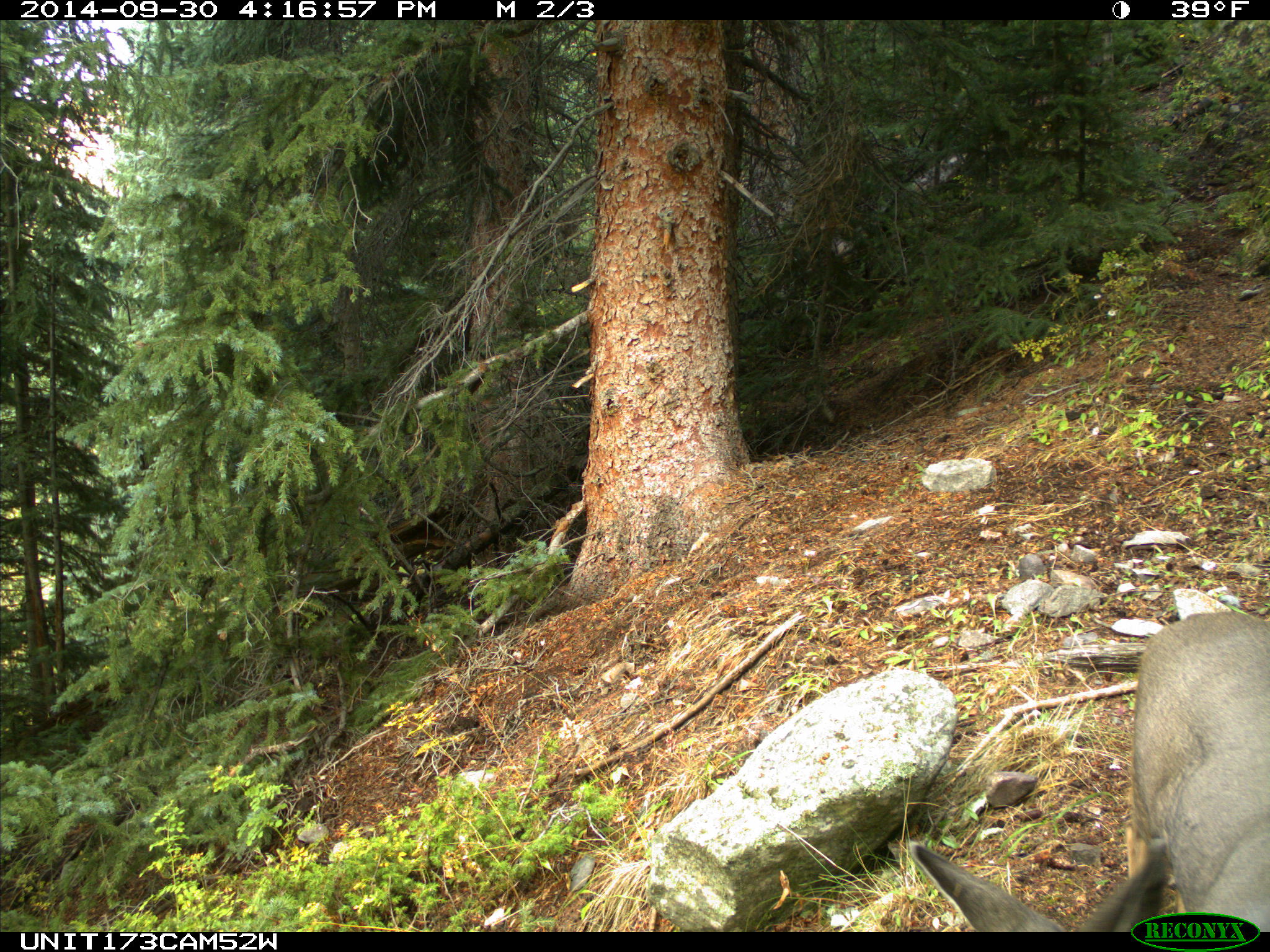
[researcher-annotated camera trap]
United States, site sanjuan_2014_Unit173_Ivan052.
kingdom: Animalia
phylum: Chordata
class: Mammalia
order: Artiodactyla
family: Cervidae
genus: Odocoileus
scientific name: Odocoileus hemionus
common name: mule deer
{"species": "Odocoileus hemionus (mule deer)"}